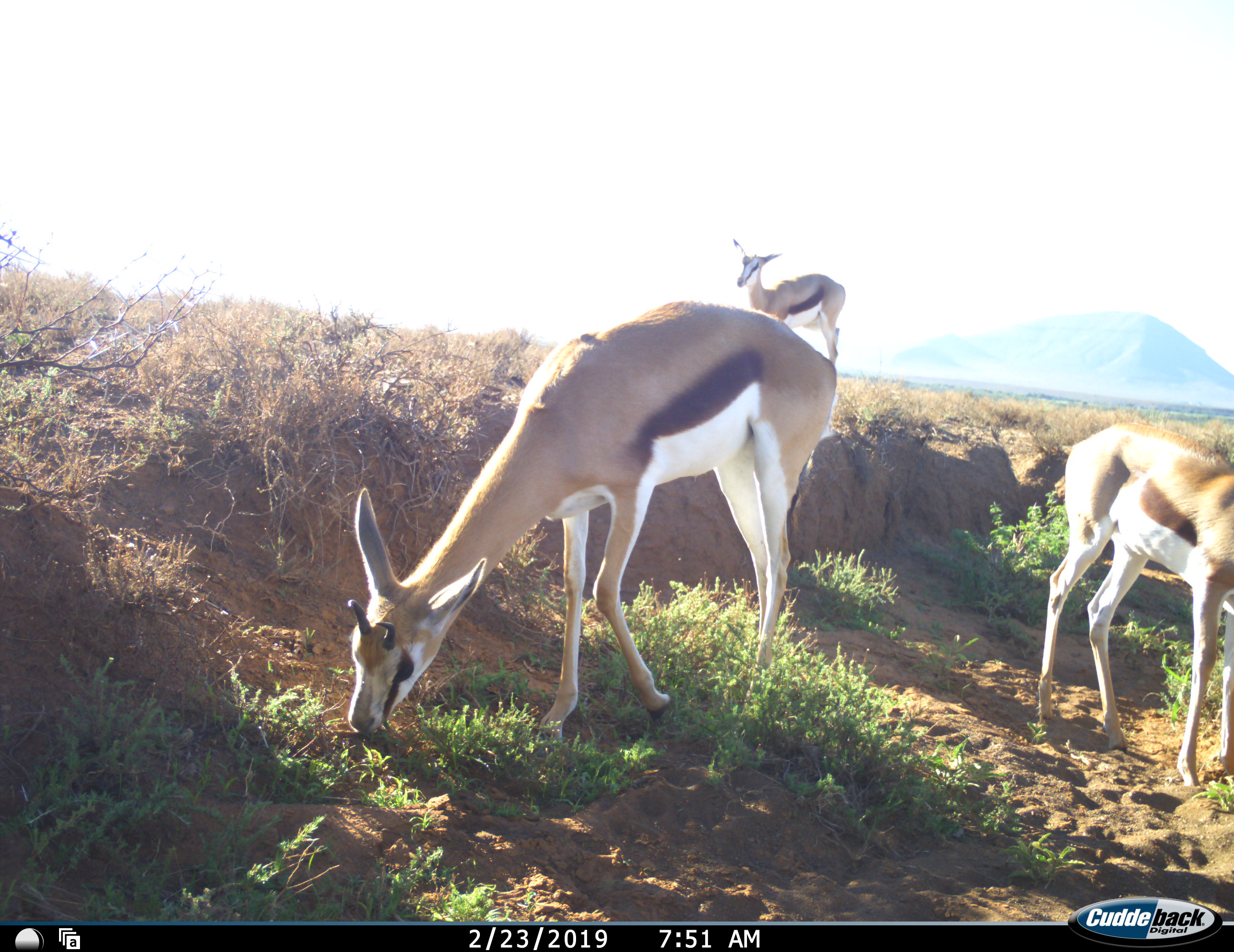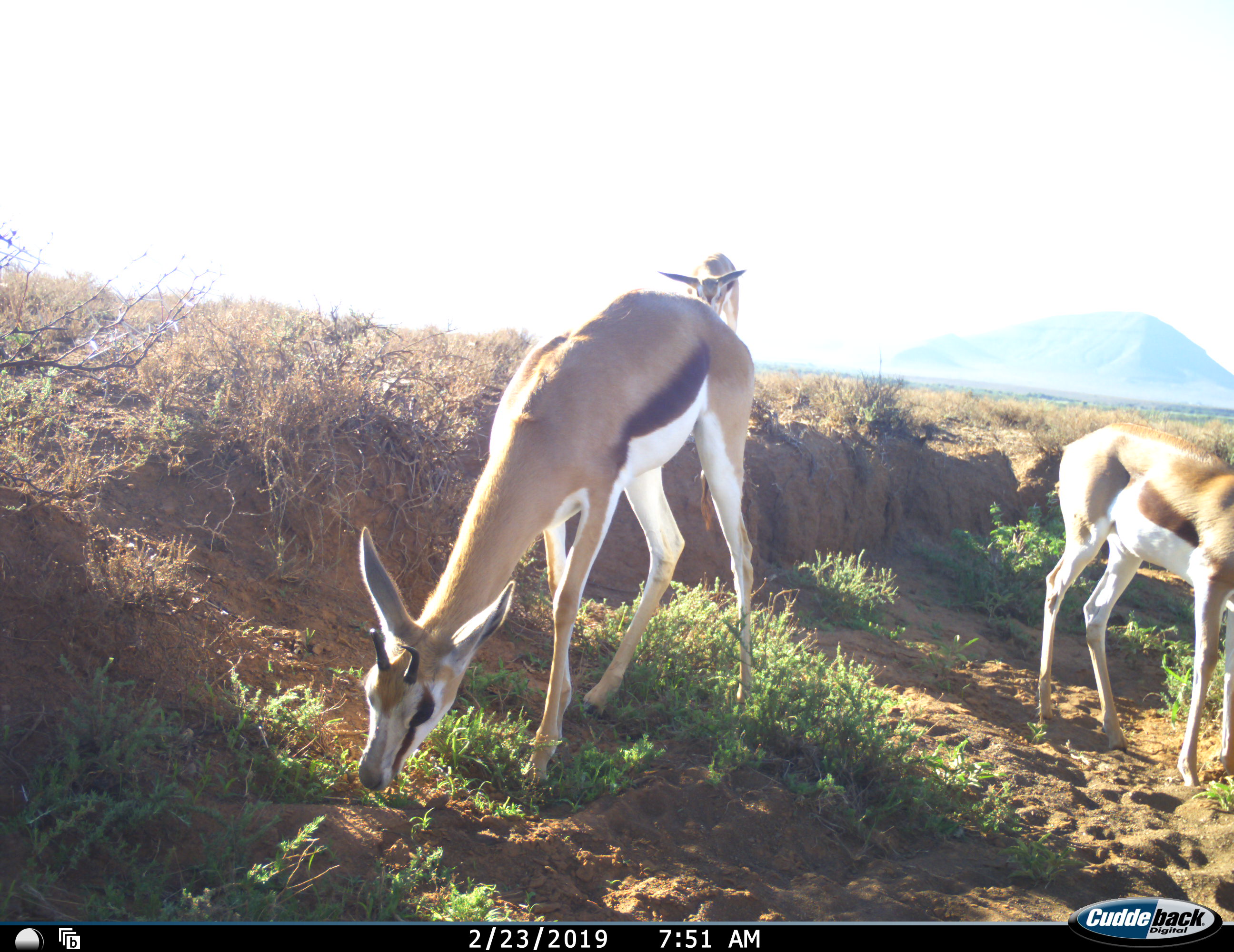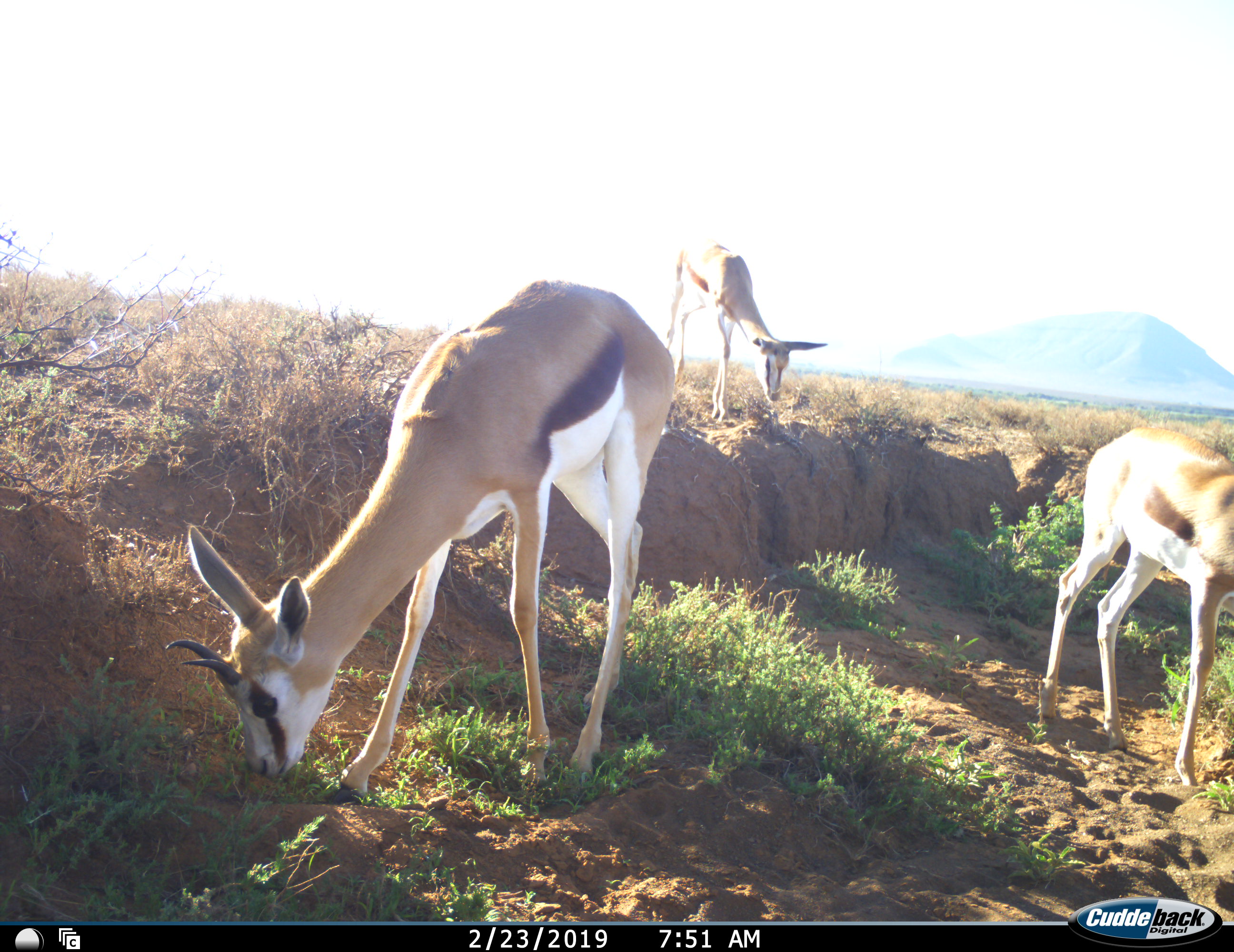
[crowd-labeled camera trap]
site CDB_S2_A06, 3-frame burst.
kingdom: Animalia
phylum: Chordata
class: Mammalia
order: Artiodactyla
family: Bovidae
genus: Antidorcas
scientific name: Antidorcas marsupialis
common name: springbok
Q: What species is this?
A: Springbok (Antidorcas marsupialis).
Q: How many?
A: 3.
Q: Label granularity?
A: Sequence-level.